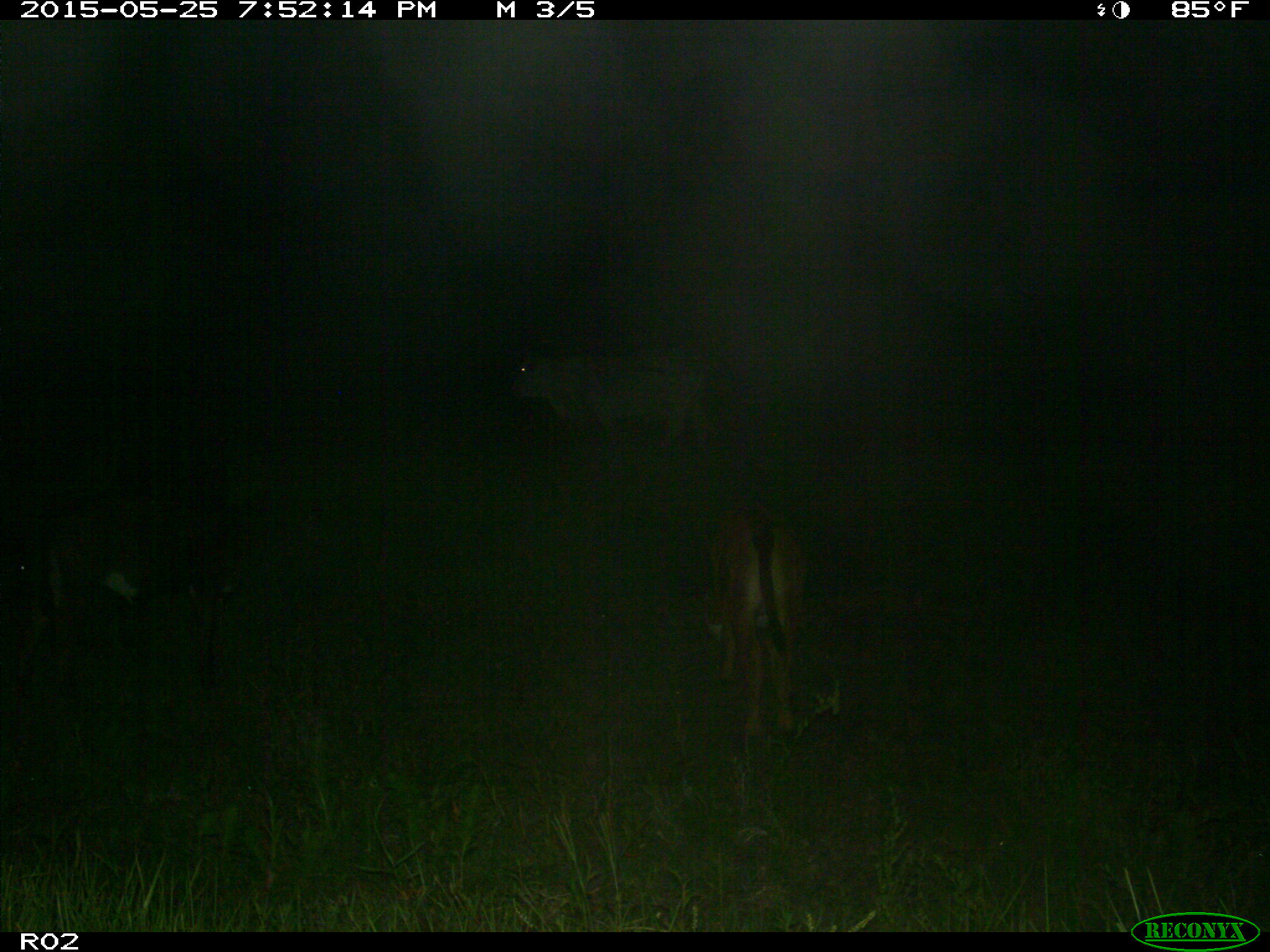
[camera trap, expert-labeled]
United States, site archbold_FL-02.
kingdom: Animalia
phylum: Chordata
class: Mammalia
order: Artiodactyla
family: Bovidae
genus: Bos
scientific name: Bos taurus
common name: domestic cow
Bos taurus (domestic cow).